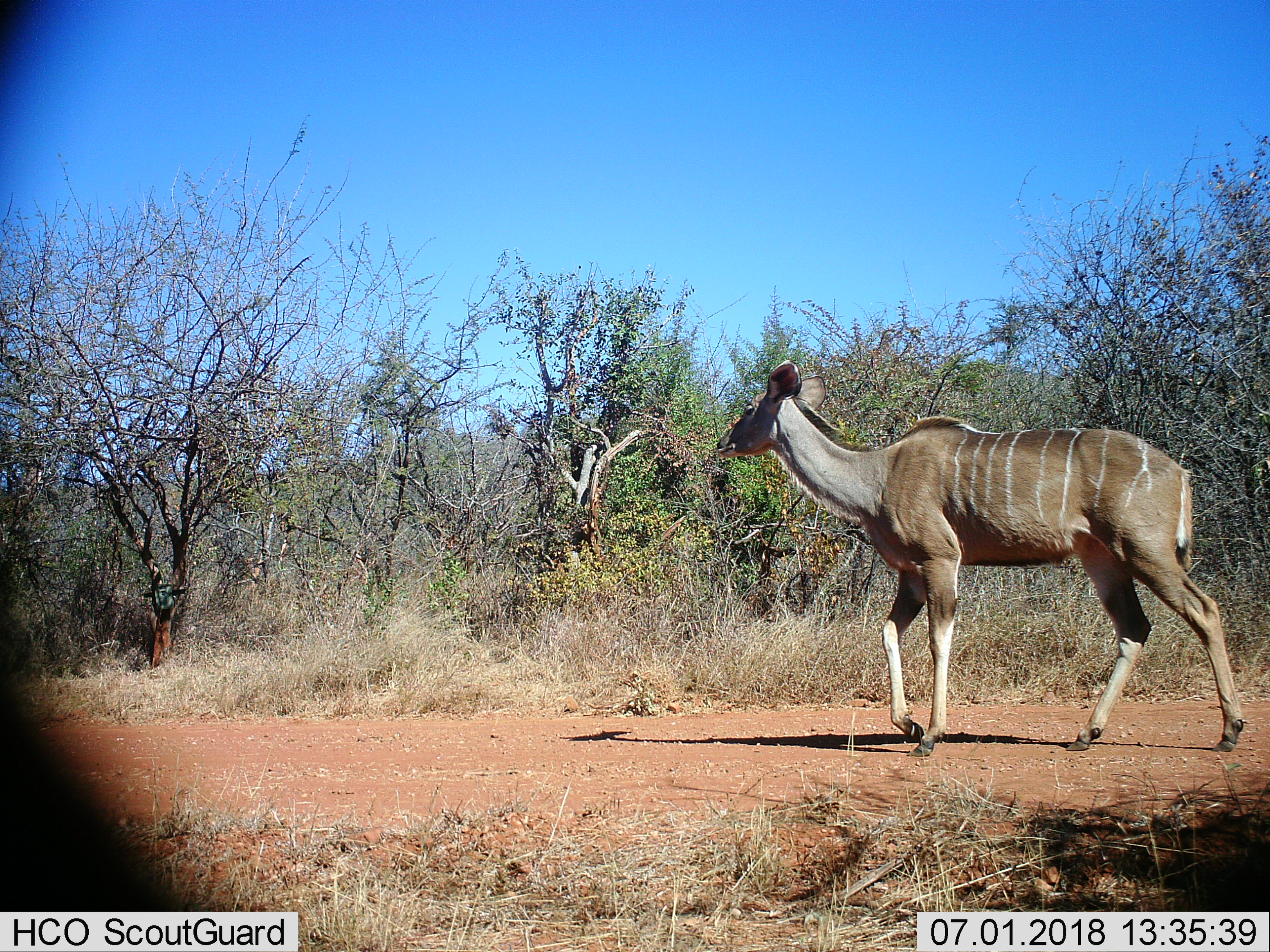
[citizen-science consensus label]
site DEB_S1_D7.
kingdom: Animalia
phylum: Chordata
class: Mammalia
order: Artiodactyla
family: Bovidae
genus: Tragelaphus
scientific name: Tragelaphus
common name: kudu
Kudu (Tragelaphus), count 1. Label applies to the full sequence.